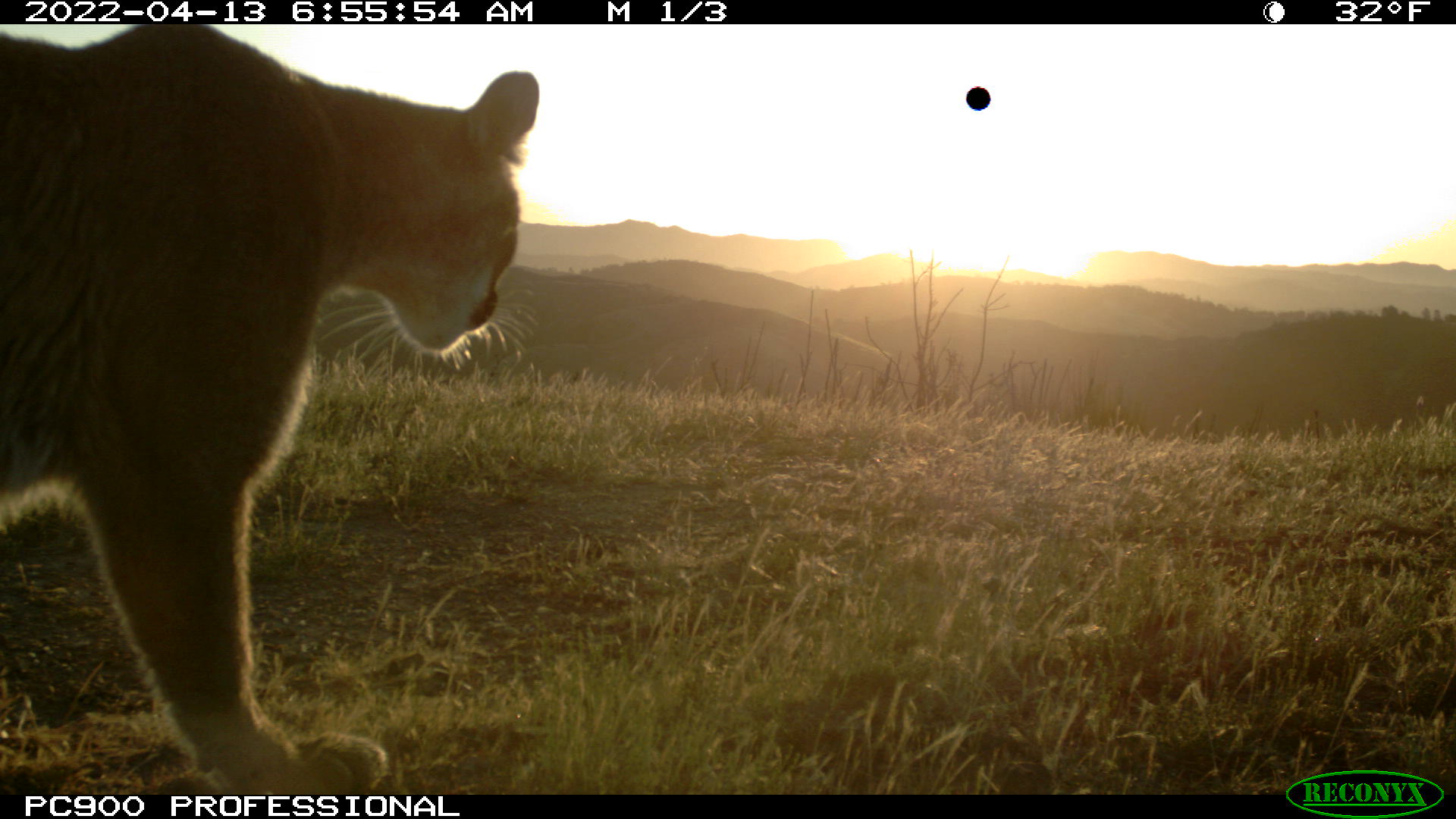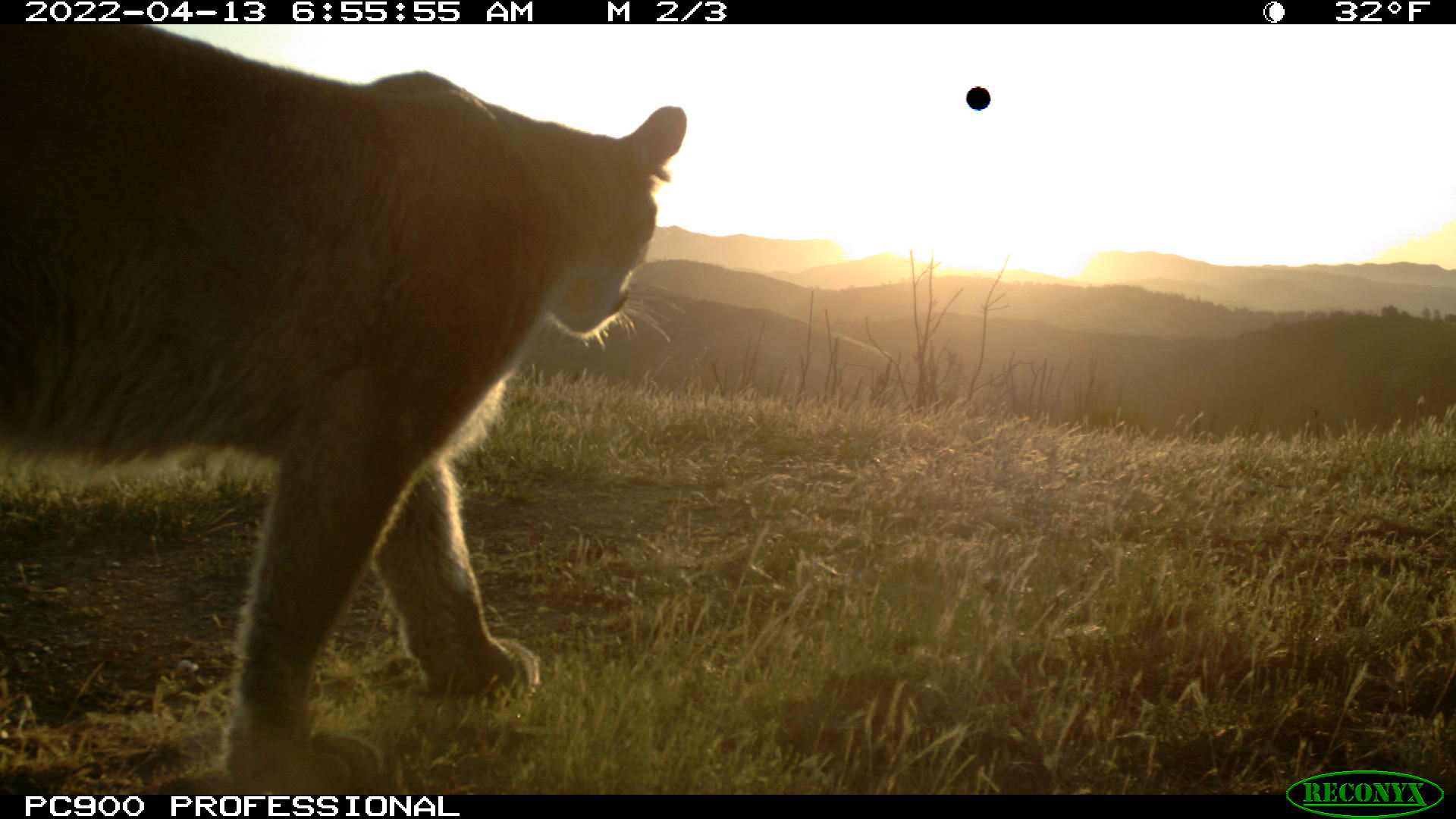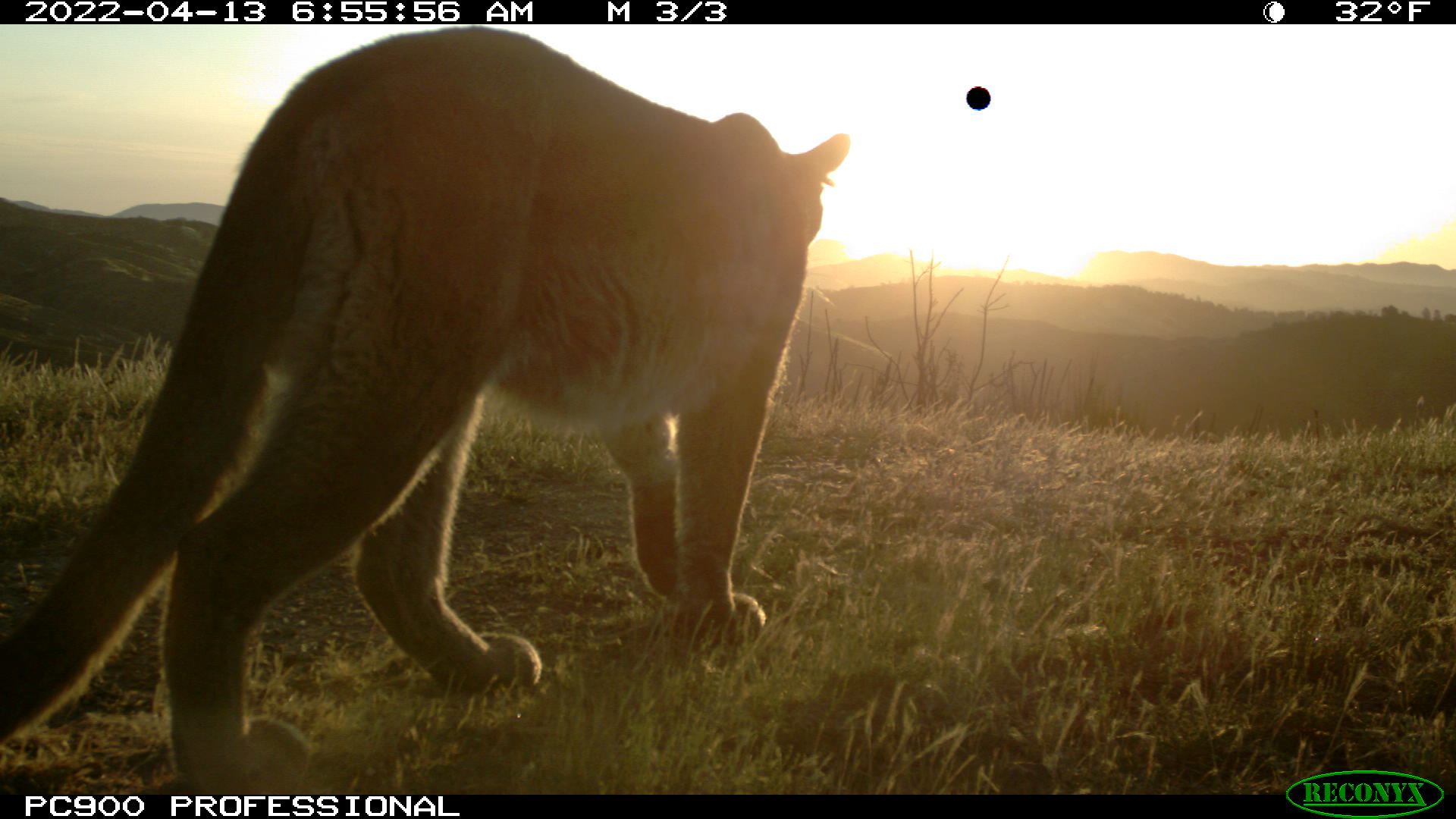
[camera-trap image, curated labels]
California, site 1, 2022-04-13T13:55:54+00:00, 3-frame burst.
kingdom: Animalia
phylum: Chordata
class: Mammalia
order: Carnivora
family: Felidae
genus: Puma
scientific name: Puma concolor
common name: puma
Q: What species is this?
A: Puma (Puma concolor).